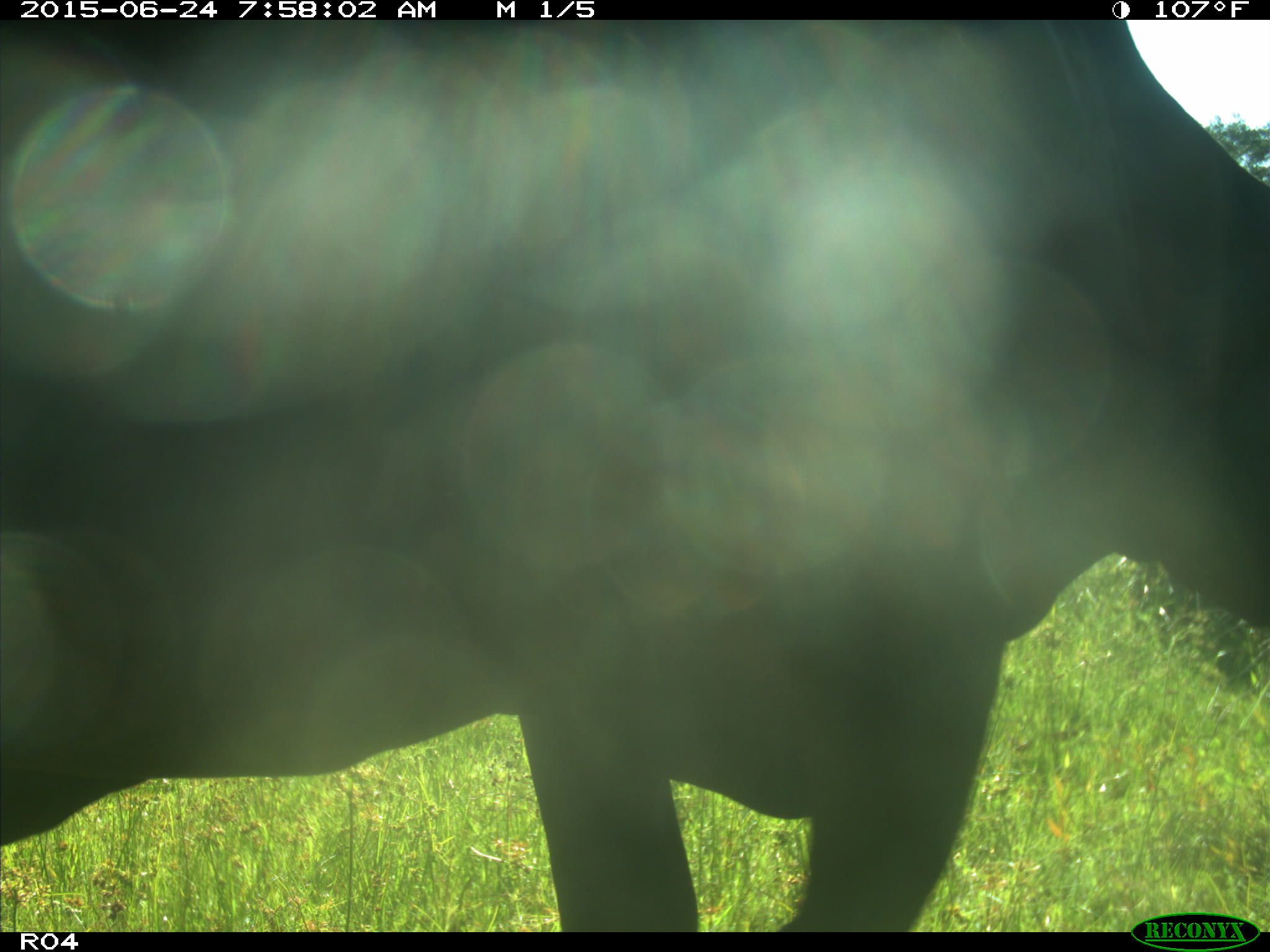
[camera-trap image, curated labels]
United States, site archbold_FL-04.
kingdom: Animalia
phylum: Chordata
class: Mammalia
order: Artiodactyla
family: Bovidae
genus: Bos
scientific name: Bos taurus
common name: domestic cow